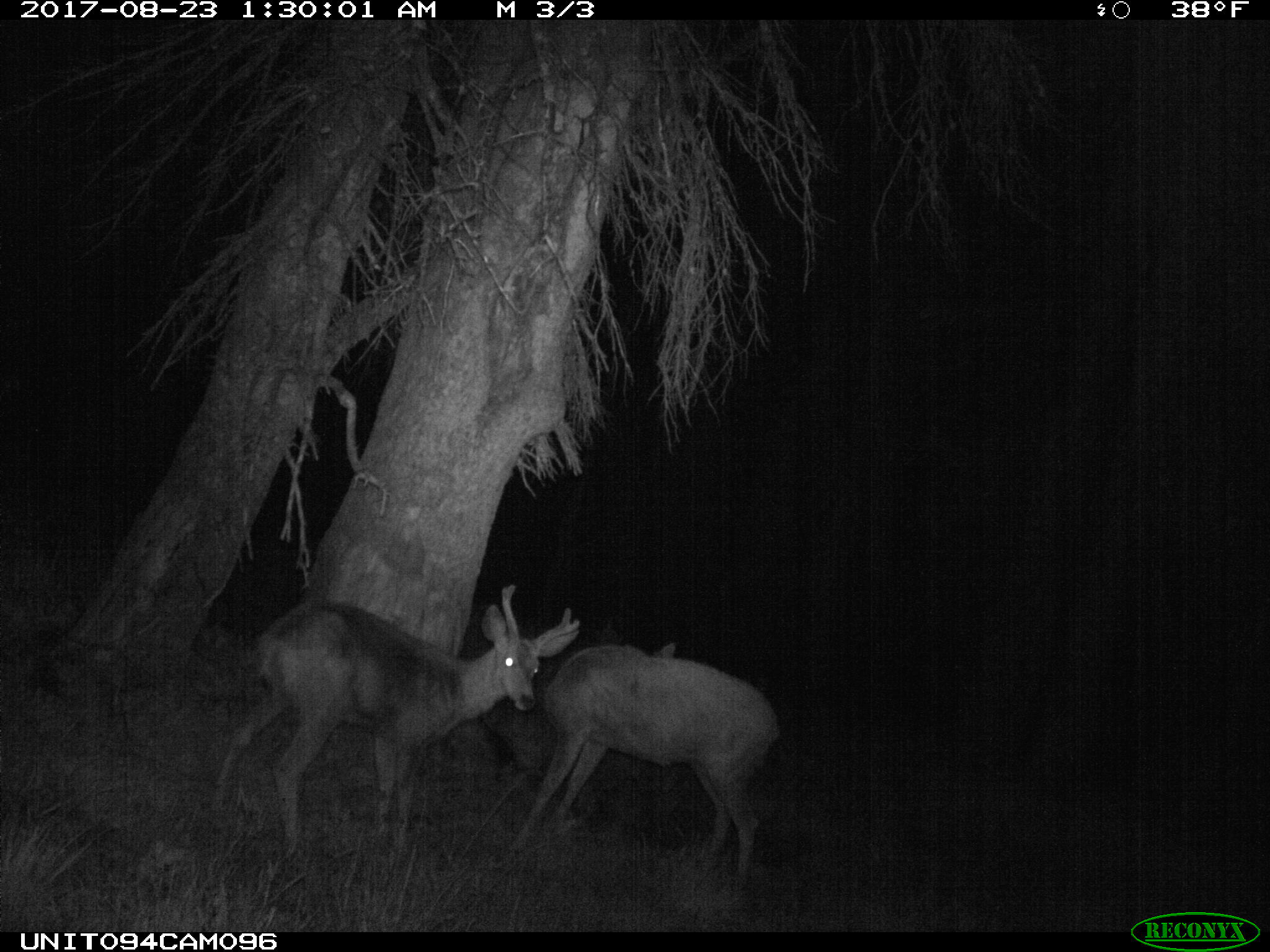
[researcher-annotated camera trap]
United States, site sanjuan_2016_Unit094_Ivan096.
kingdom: Animalia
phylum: Chordata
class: Mammalia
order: Artiodactyla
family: Cervidae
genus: Odocoileus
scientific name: Odocoileus hemionus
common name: mule deer